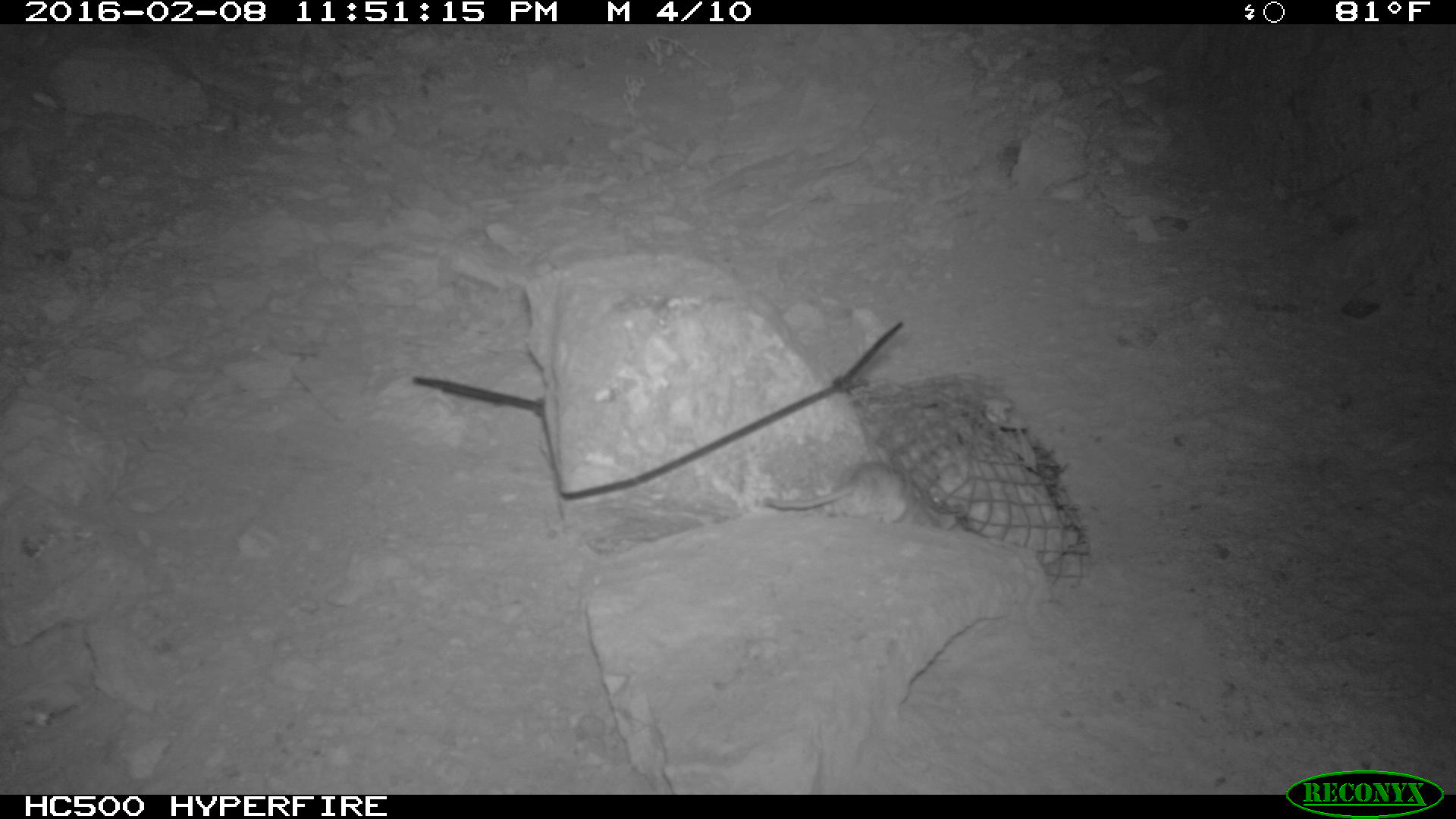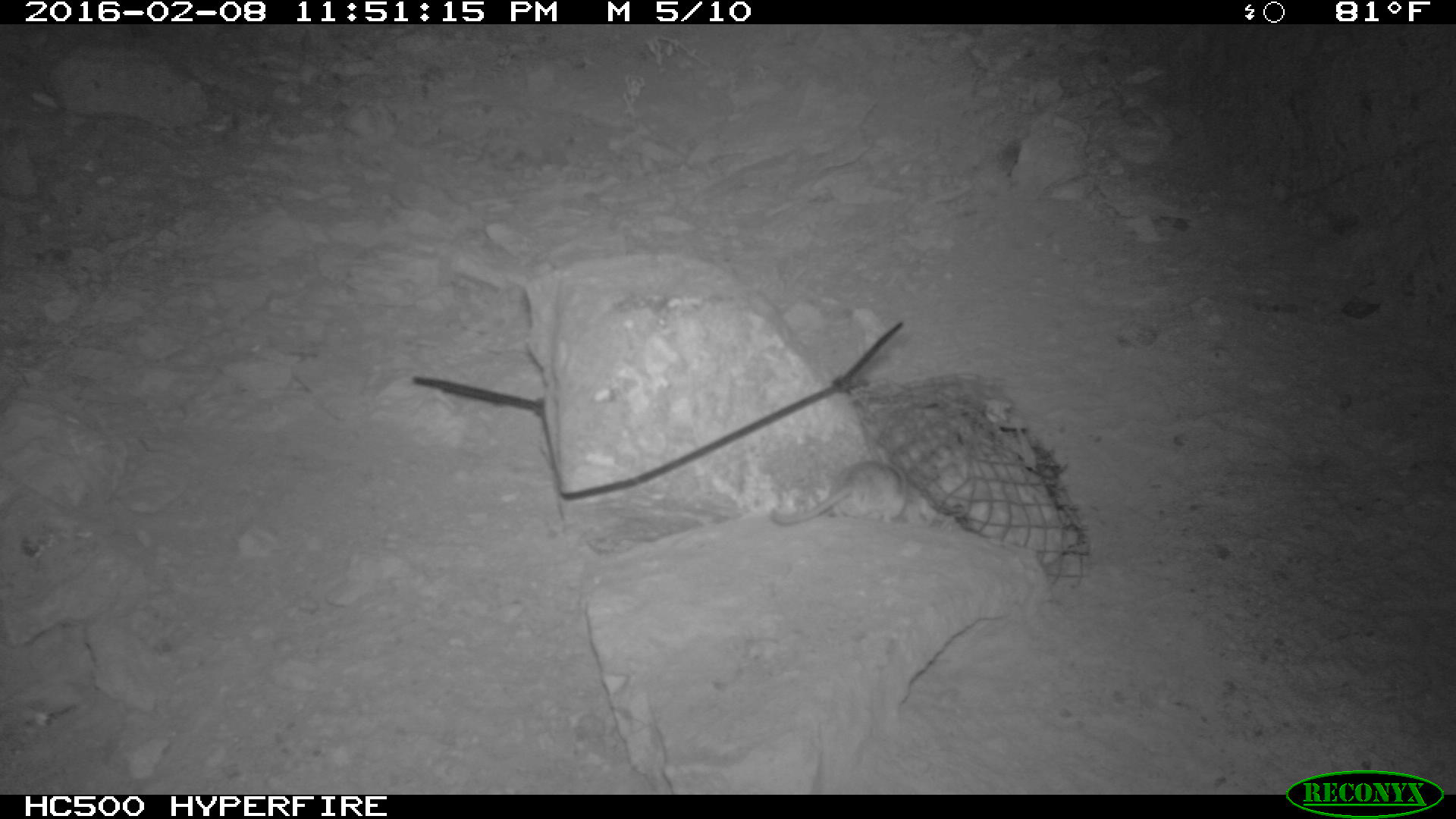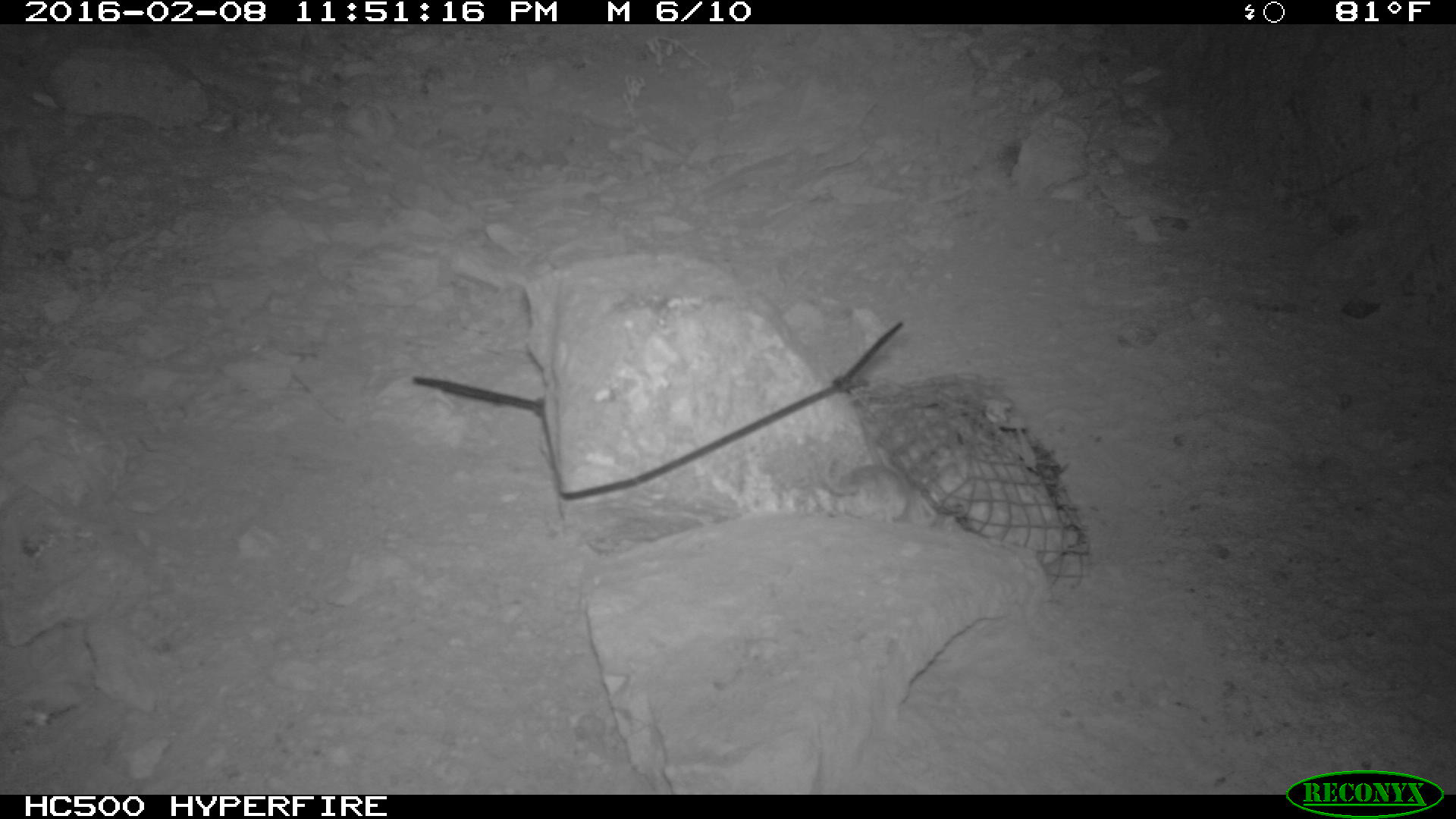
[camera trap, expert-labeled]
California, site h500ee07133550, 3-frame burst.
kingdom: Animalia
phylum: Chordata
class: Mammalia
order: Rodentia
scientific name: Rodentia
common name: rodent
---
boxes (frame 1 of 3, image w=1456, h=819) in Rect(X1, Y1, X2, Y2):
rodent: Rect(764, 462, 943, 532)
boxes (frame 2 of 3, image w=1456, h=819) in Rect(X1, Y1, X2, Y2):
rodent: Rect(767, 436, 931, 529)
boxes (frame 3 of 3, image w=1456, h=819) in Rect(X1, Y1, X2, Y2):
rodent: Rect(817, 447, 933, 526)